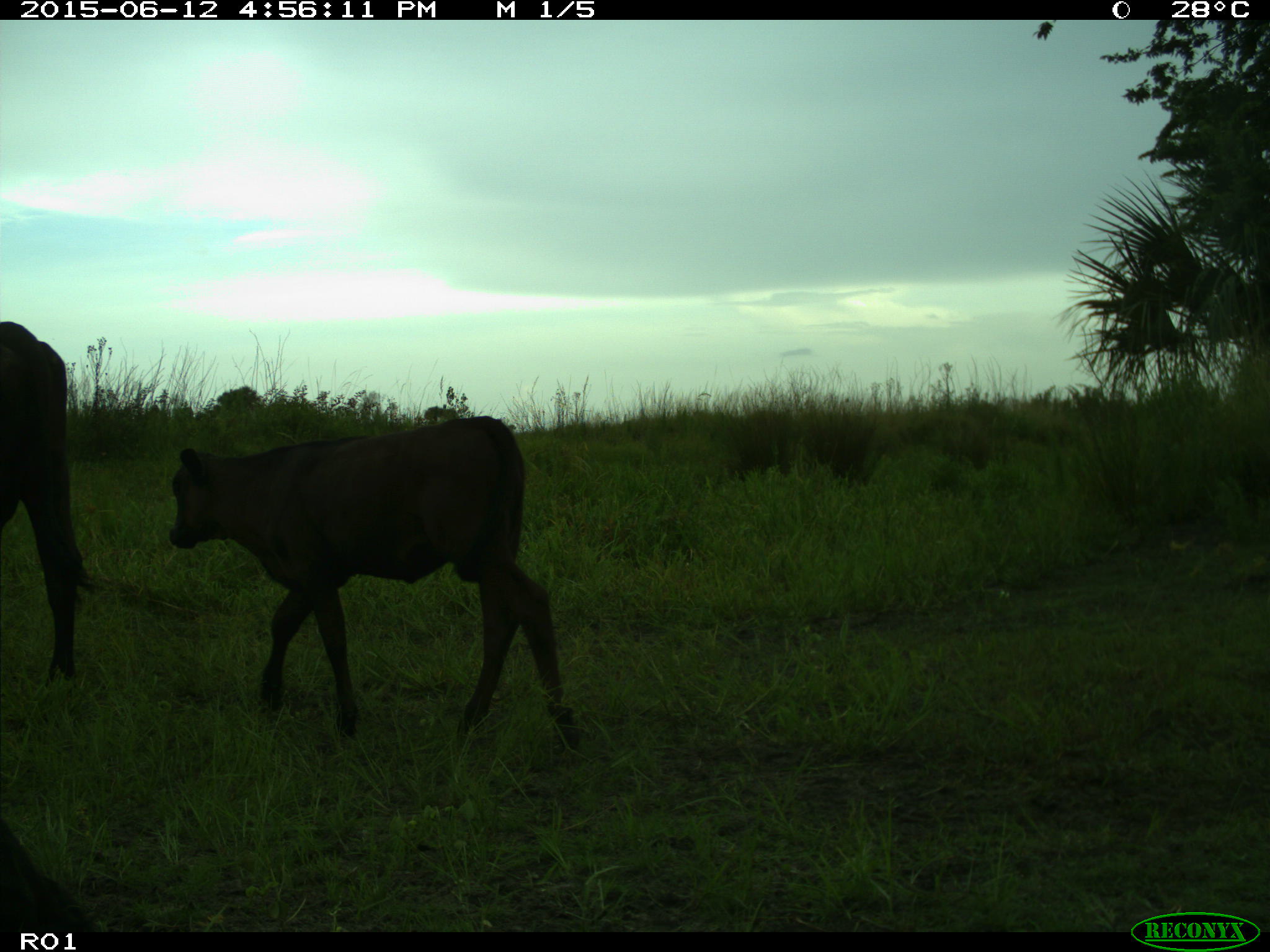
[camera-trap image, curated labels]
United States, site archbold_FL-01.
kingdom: Animalia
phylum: Chordata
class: Mammalia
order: Artiodactyla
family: Bovidae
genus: Bos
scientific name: Bos taurus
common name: domestic cow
Bos taurus (domestic cow).